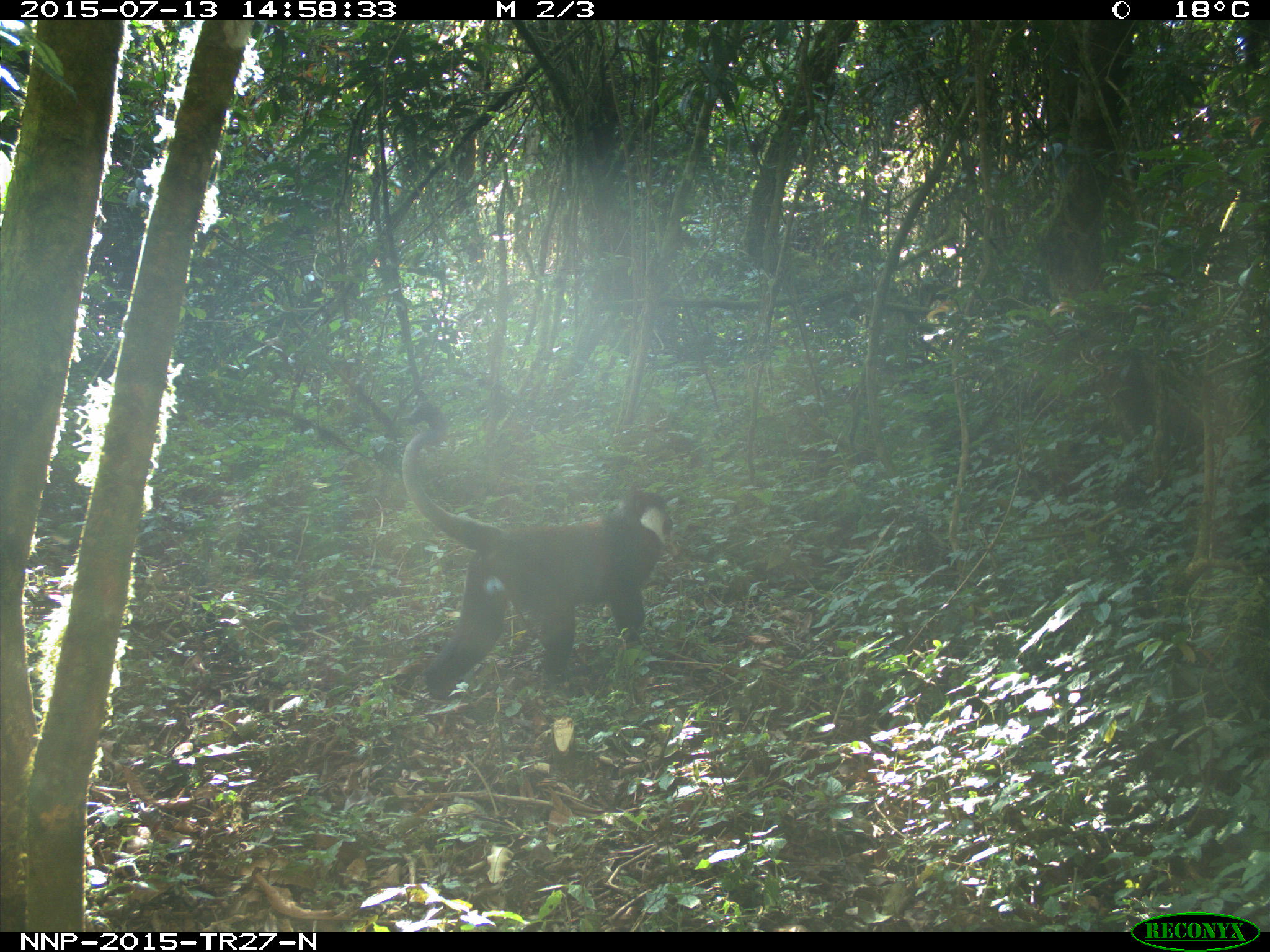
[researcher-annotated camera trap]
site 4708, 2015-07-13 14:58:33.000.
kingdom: Animalia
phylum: Chordata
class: Mammalia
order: Primates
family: Cercopithecidae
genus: Allochrocebus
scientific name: Allochrocebus lhoesti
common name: l'hoest's monkey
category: cercopithecus lhoesti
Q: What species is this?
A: Cercopithecus lhoesti (l'hoest's monkey) (Allochrocebus lhoesti).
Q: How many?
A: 1.